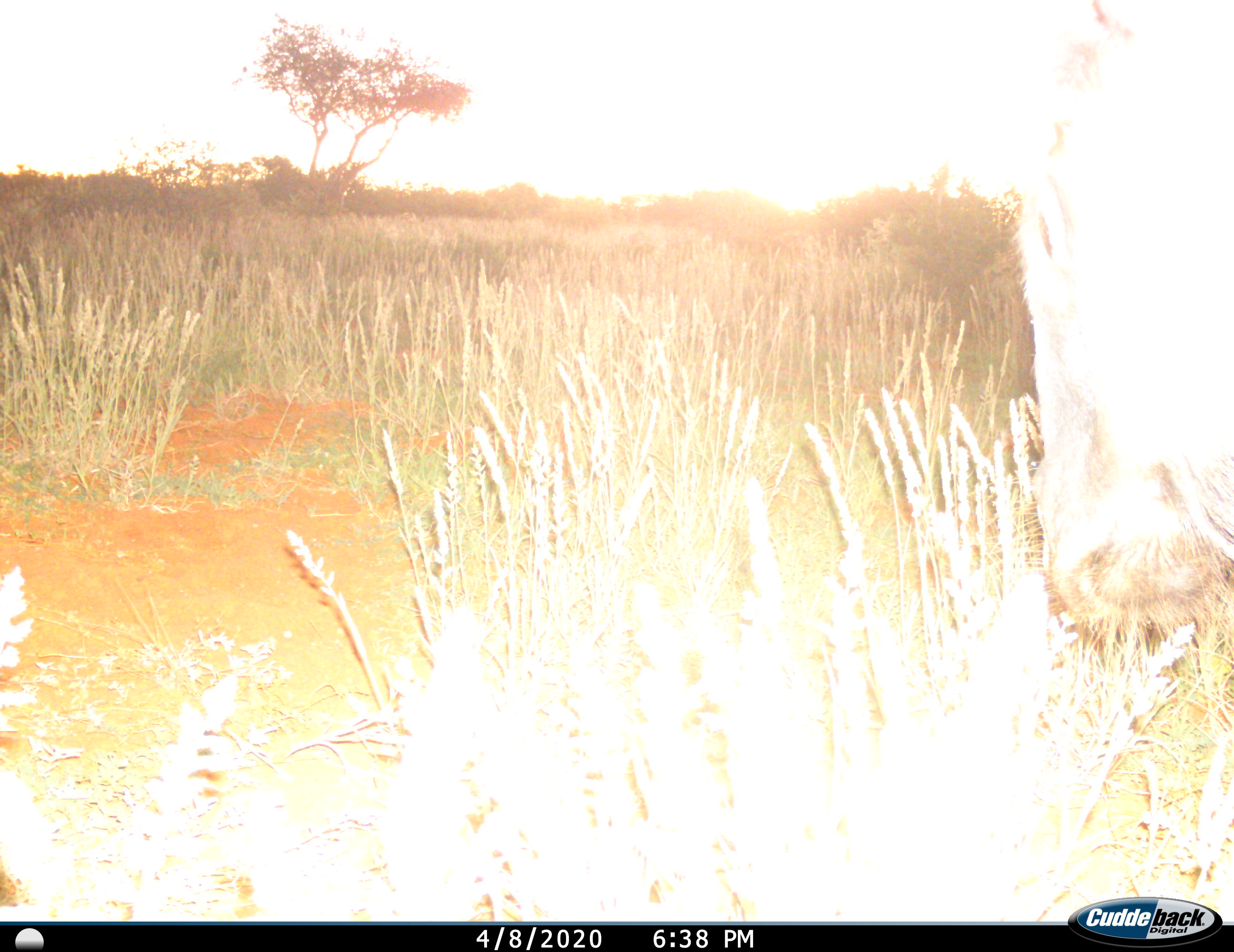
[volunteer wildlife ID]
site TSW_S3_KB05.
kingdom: Animalia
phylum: Chordata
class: Mammalia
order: Artiodactyla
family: Bovidae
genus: Connochaetes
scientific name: Connochaetes taurinus taurinus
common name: blue wildebeest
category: wildebeestblue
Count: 1.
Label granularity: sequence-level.